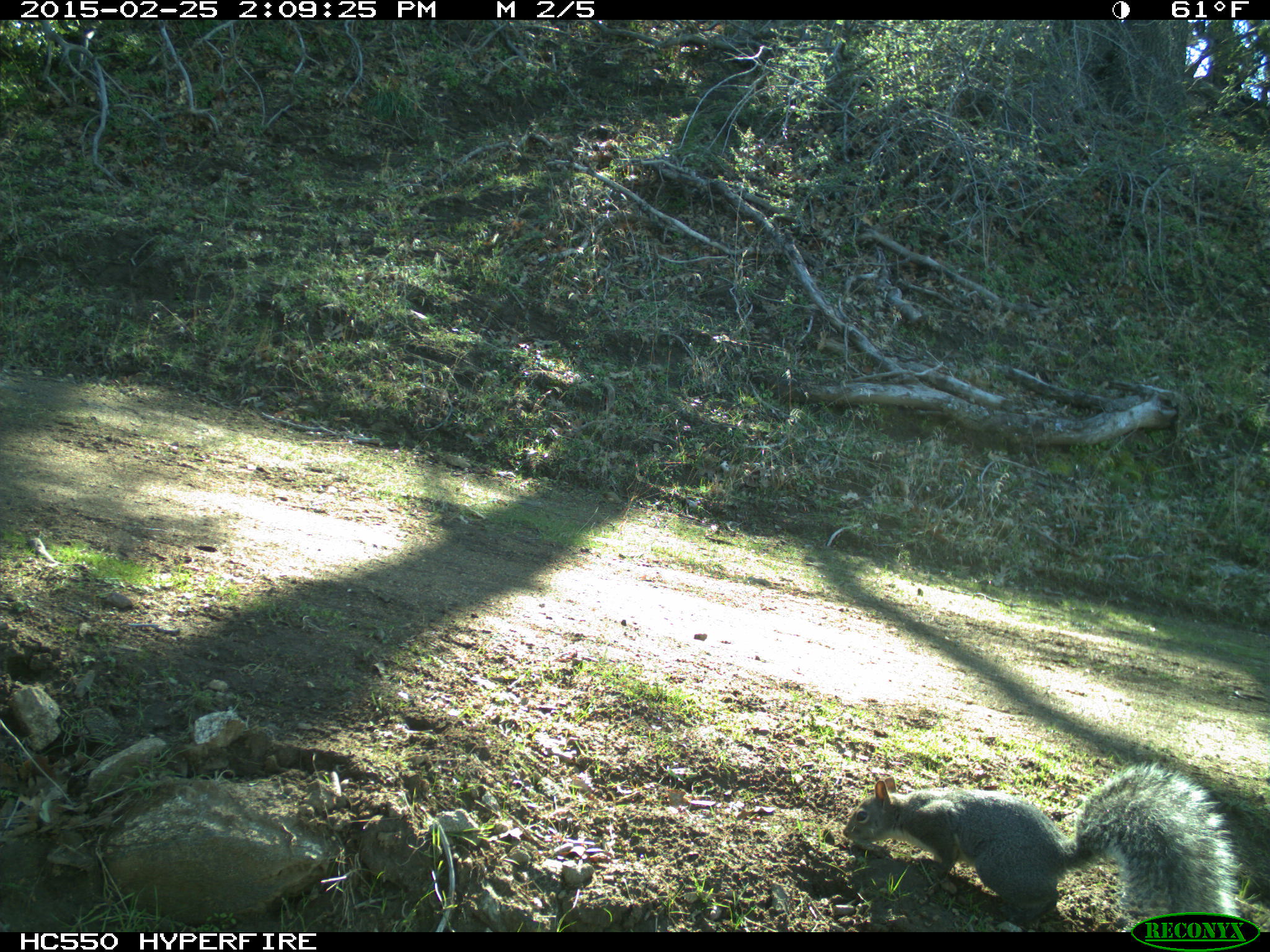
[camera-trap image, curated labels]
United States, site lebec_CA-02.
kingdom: Animalia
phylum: Chordata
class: Mammalia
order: Rodentia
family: Sciuridae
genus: Sciurus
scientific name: Sciurus carolinensis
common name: eastern gray squirrel